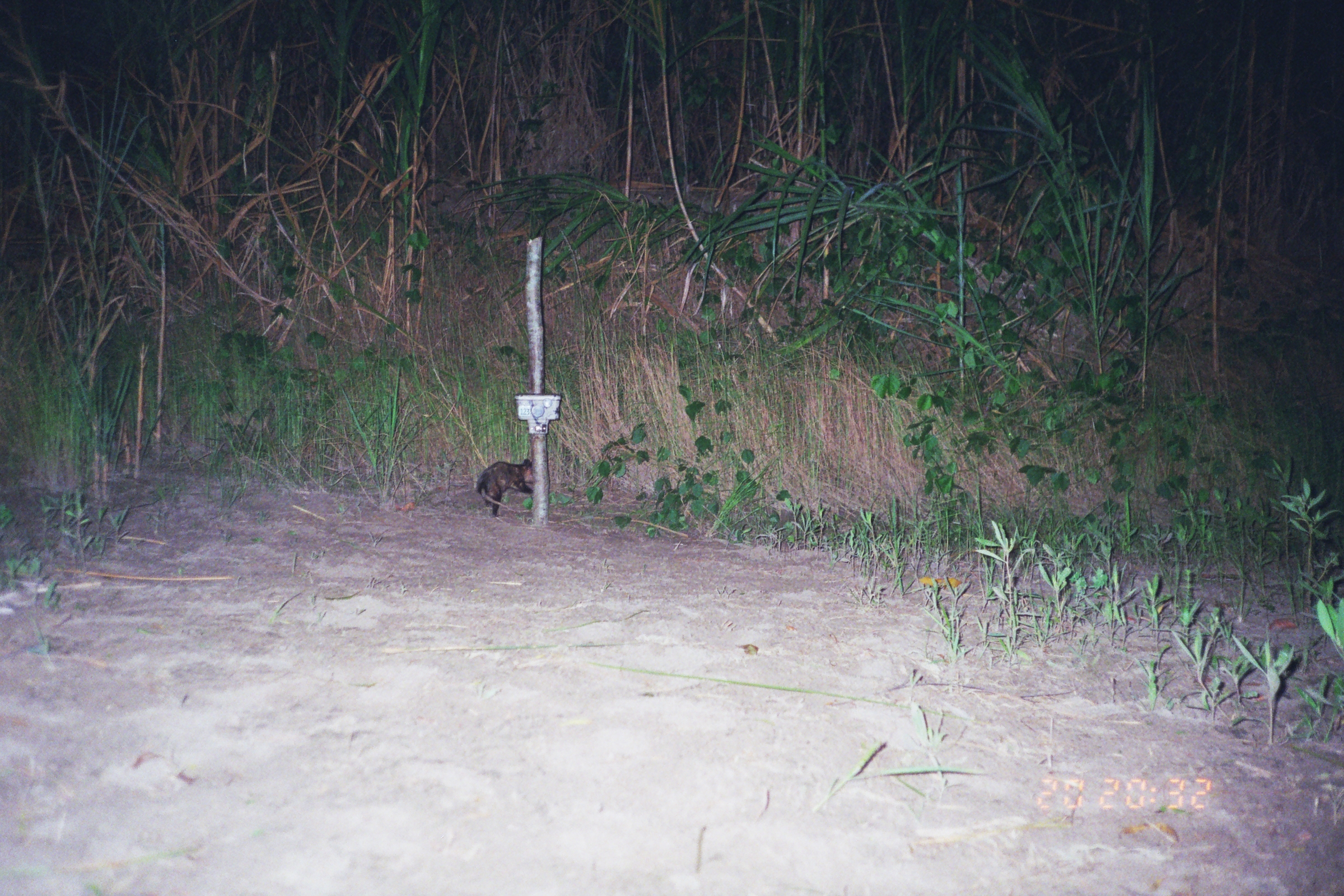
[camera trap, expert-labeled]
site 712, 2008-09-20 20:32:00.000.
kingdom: Animalia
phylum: Chordata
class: Mammalia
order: Didelphimorphia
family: Didelphidae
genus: Didelphis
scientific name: Didelphis marsupialis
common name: southern opossum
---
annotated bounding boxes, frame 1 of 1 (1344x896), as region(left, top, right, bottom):
didelphis marsupialis: region(476, 458, 533, 517)